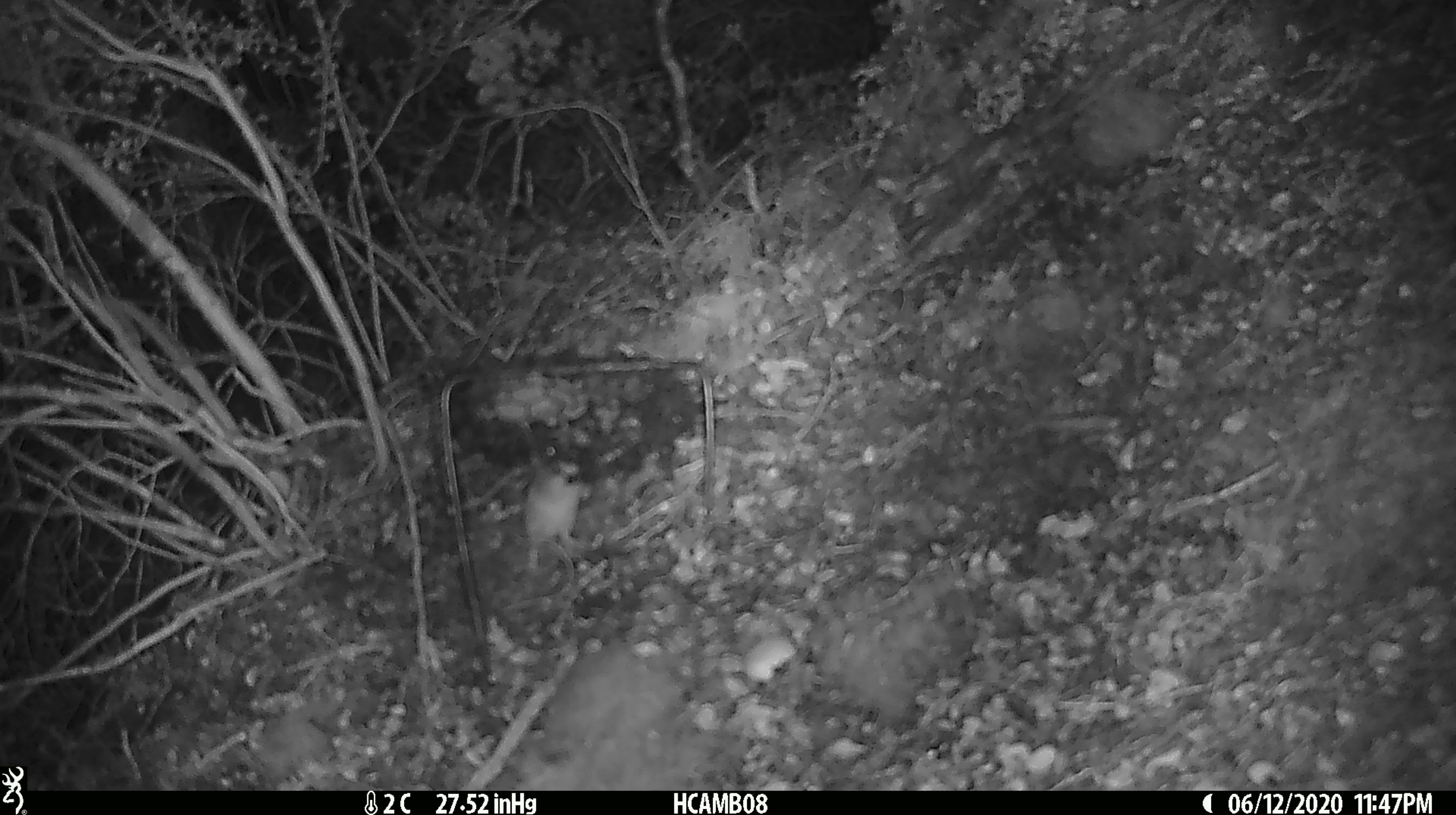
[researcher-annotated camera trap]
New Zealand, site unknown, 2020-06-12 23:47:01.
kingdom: Animalia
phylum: Chordata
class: Mammalia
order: Rodentia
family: Muridae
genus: Mus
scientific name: Mus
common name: mouse